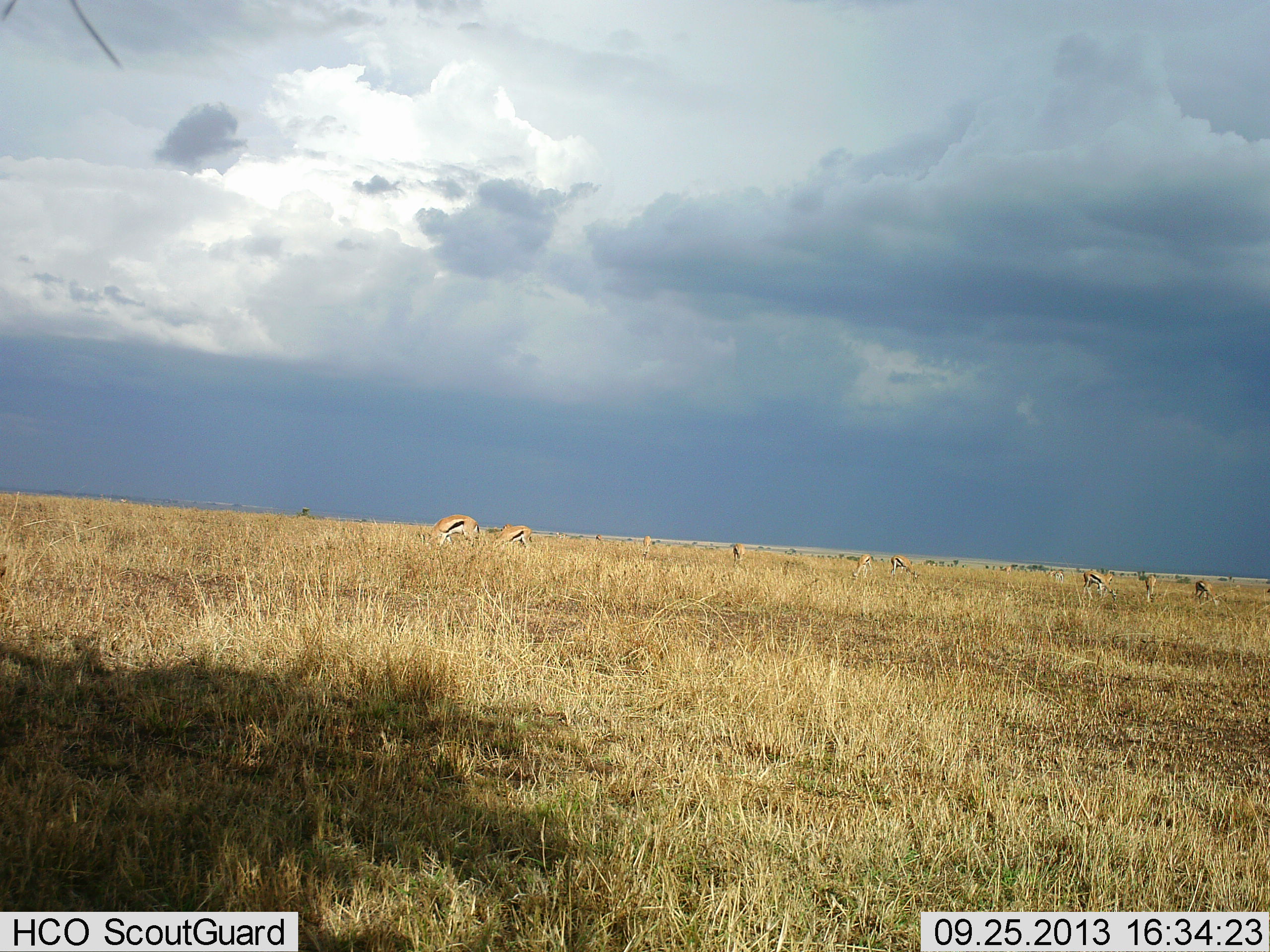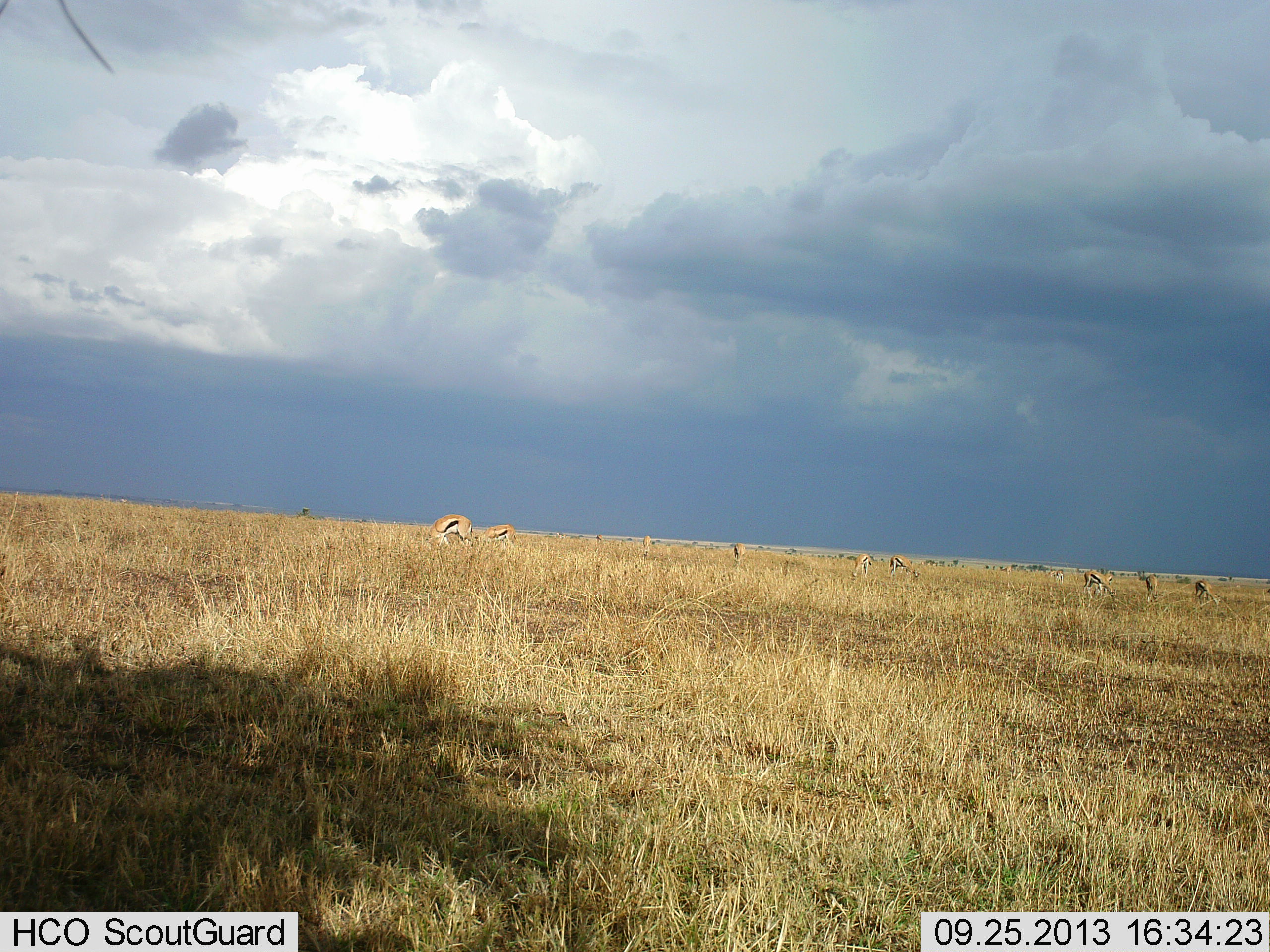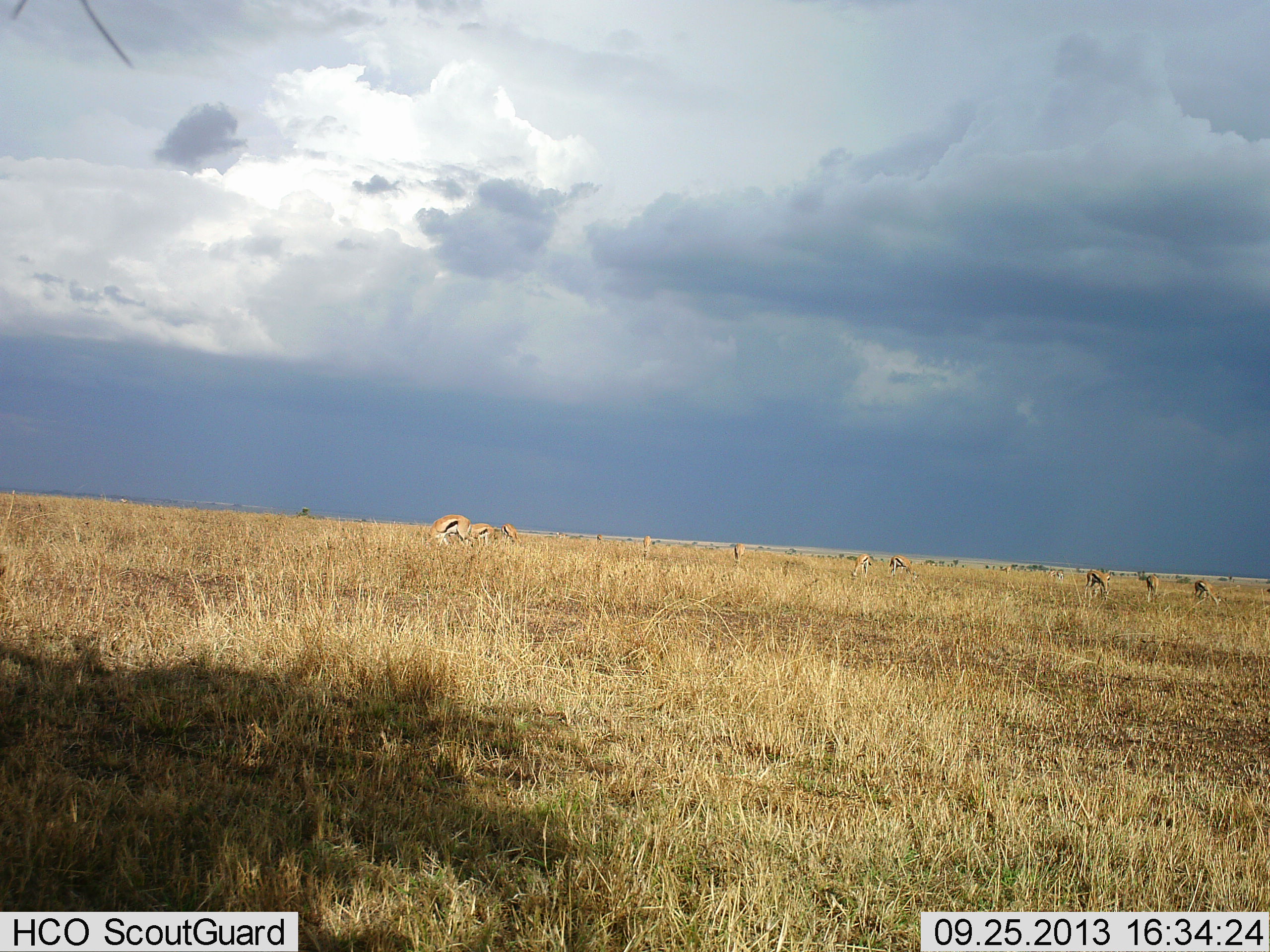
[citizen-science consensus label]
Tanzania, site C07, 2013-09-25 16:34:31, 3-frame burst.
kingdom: Animalia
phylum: Chordata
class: Mammalia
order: Artiodactyla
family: Bovidae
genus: Eudorcas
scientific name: Eudorcas thomsonii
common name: thomson's gazelle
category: gazellethomsons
Gazellethomsons (thomson's gazelle) (Eudorcas thomsonii), count 9. Behavior (volunteer vote fractions): standing 31%, resting 3%, moving 17%, interacting 0%. Young present (vote fraction): 0%. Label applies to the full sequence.